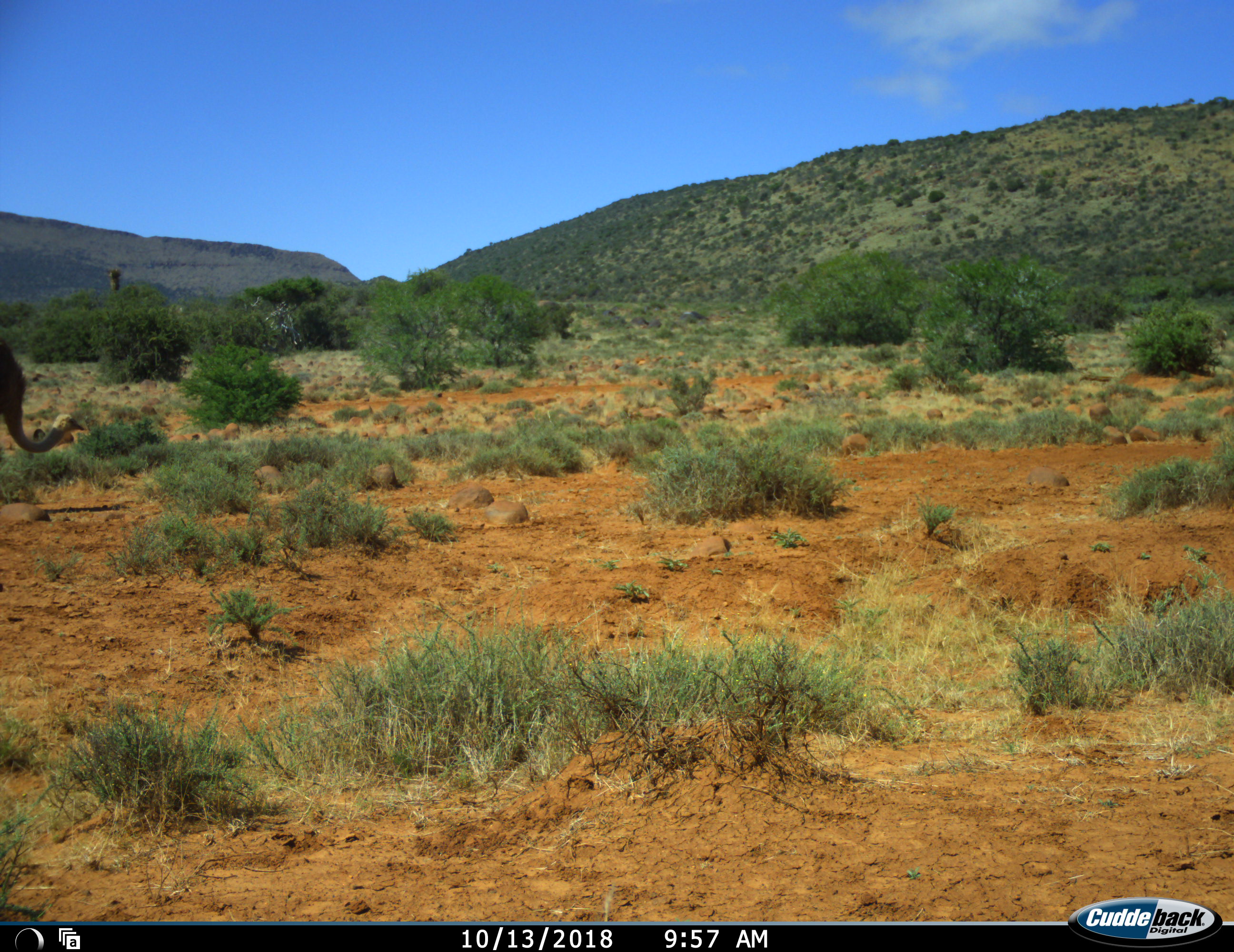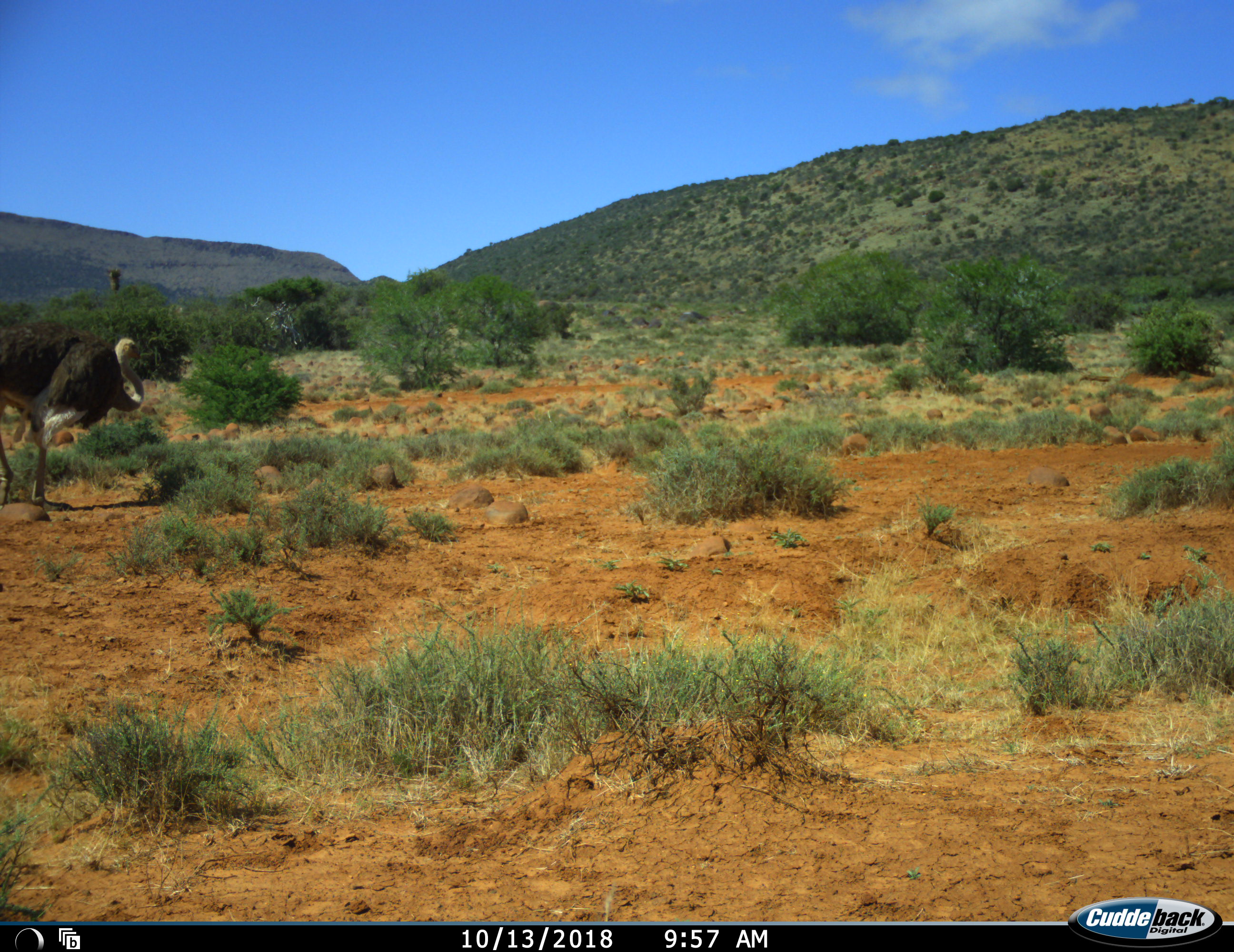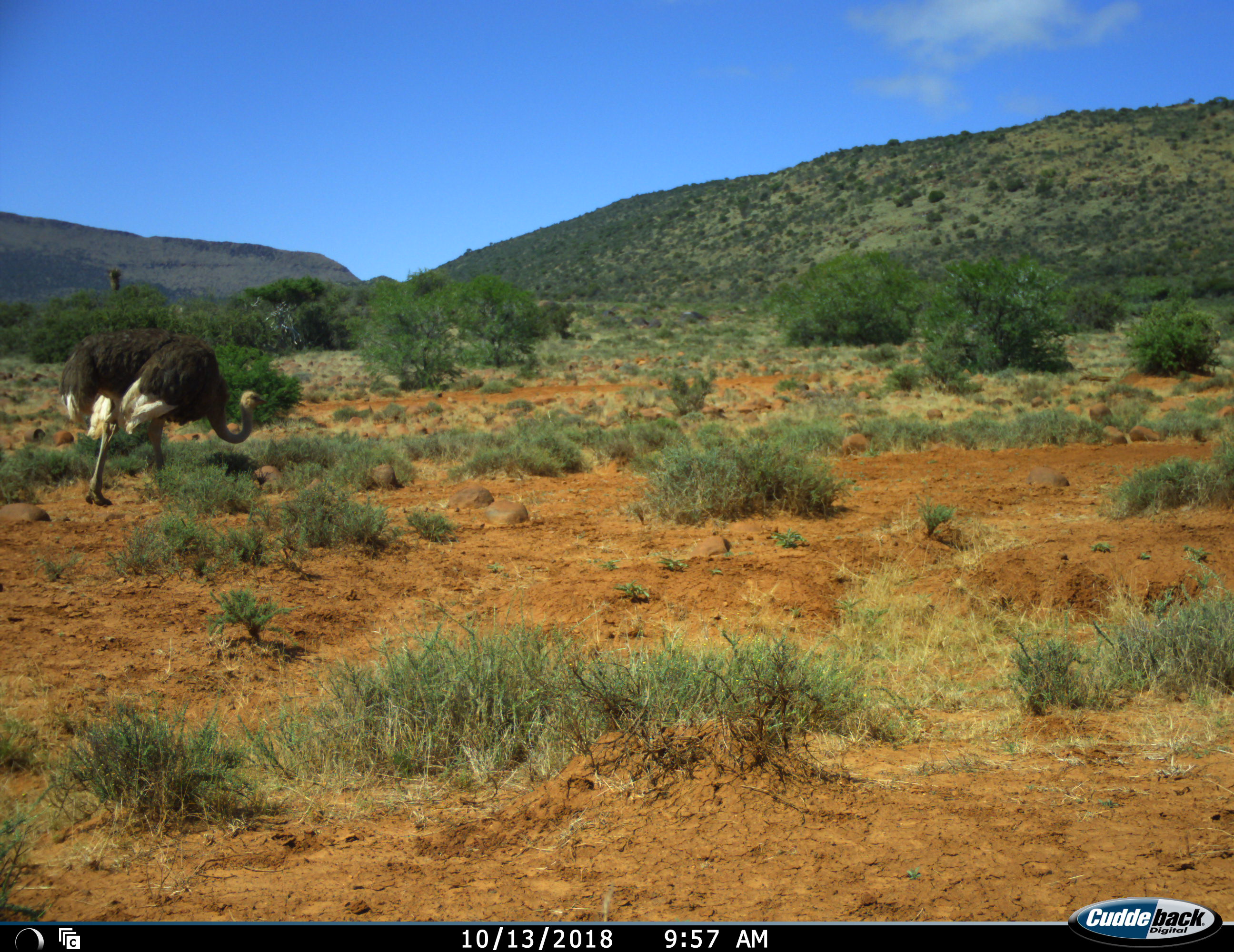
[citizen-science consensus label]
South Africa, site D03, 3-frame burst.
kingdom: Animalia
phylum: Chordata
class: Aves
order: Struthioniformes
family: Struthionidae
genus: Struthio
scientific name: Struthio camelus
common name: ostrich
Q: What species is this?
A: Ostrich (Struthio camelus).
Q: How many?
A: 1.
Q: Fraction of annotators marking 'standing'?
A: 0%.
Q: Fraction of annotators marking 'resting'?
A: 0%.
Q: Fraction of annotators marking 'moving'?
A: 100%.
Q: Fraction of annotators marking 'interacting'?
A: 0%.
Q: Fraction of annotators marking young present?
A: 0%.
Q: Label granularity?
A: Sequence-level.